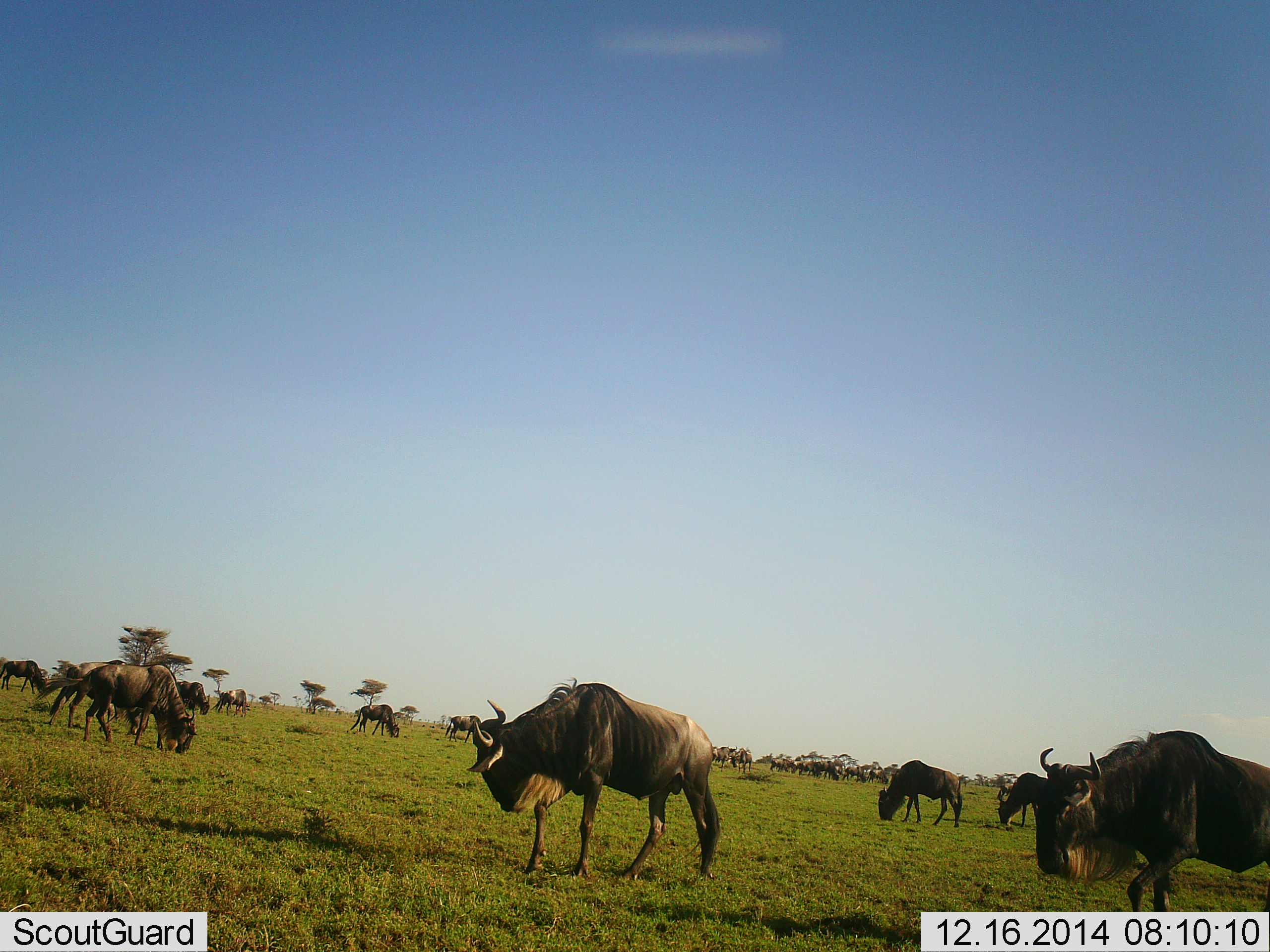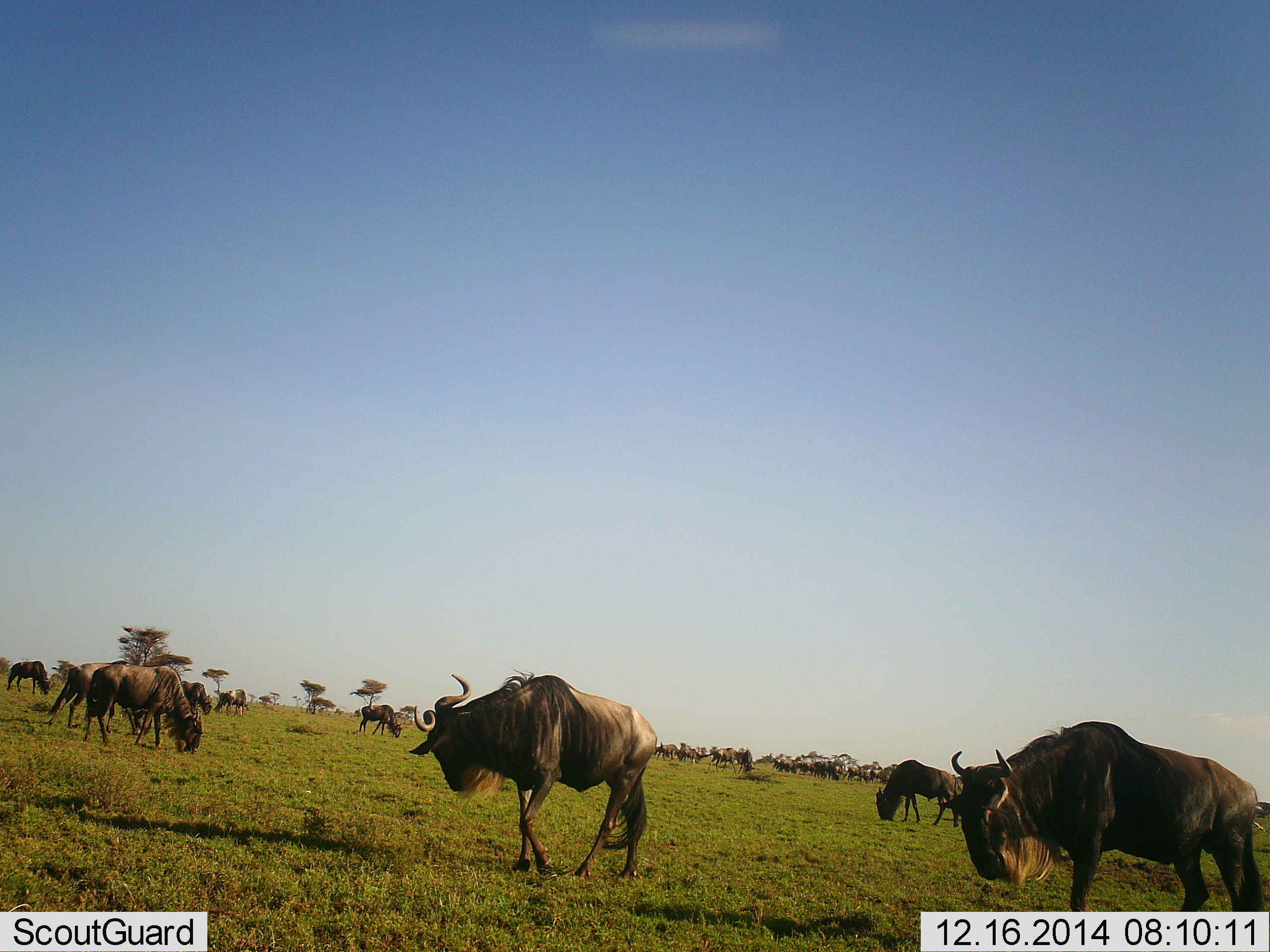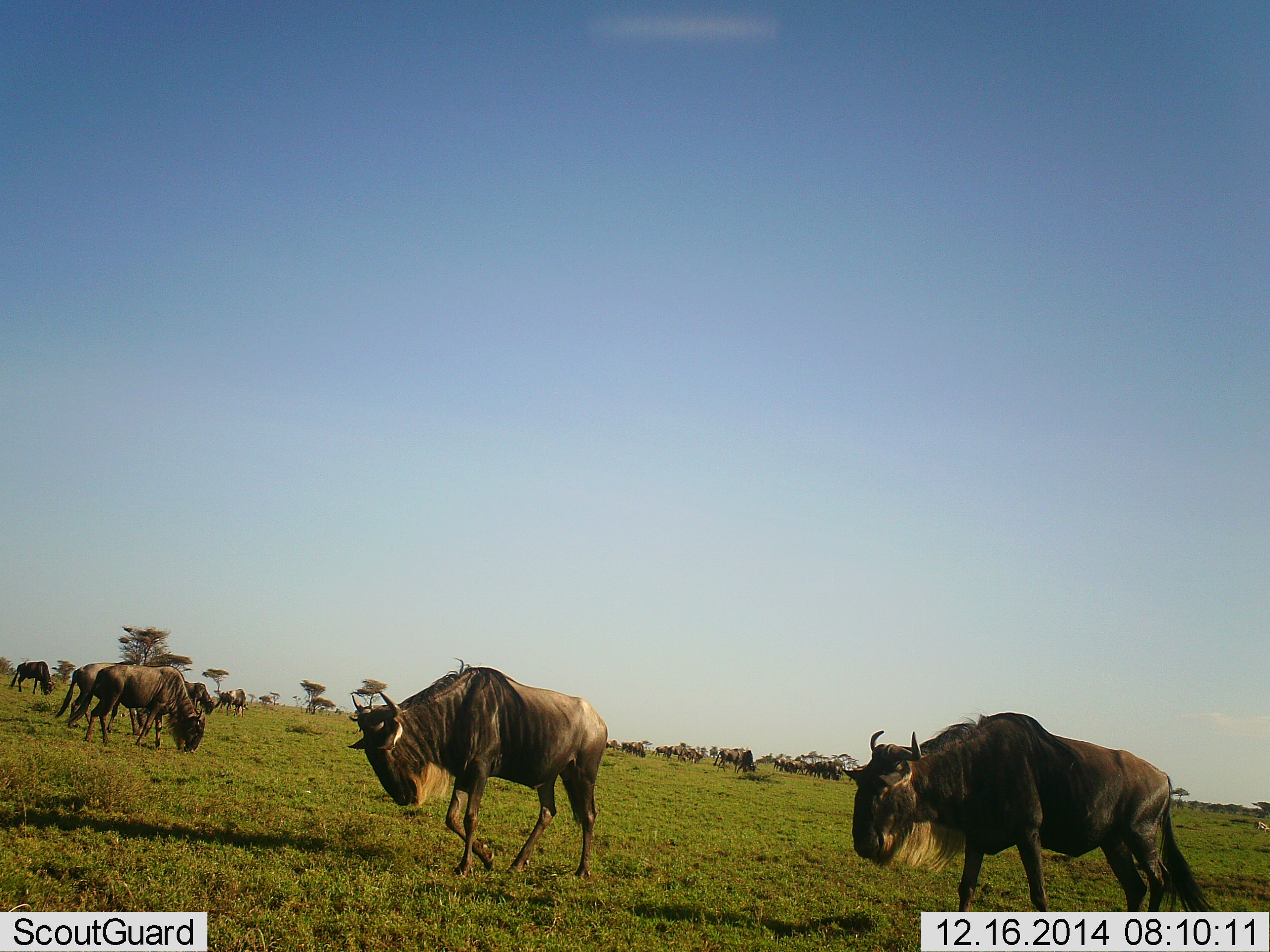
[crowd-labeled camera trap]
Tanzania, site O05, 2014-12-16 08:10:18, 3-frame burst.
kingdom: Animalia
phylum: Chordata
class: Mammalia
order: Artiodactyla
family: Bovidae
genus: Connochaetes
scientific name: Connochaetes taurinus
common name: blue wildebeest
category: wildebeest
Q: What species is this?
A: Wildebeest (blue wildebeest) (Connochaetes taurinus).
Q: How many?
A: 11-50.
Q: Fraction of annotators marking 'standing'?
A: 80%.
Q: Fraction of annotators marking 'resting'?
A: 0%.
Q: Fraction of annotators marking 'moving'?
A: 100%.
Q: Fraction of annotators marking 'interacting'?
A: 10%.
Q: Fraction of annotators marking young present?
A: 0%.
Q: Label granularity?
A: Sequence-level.